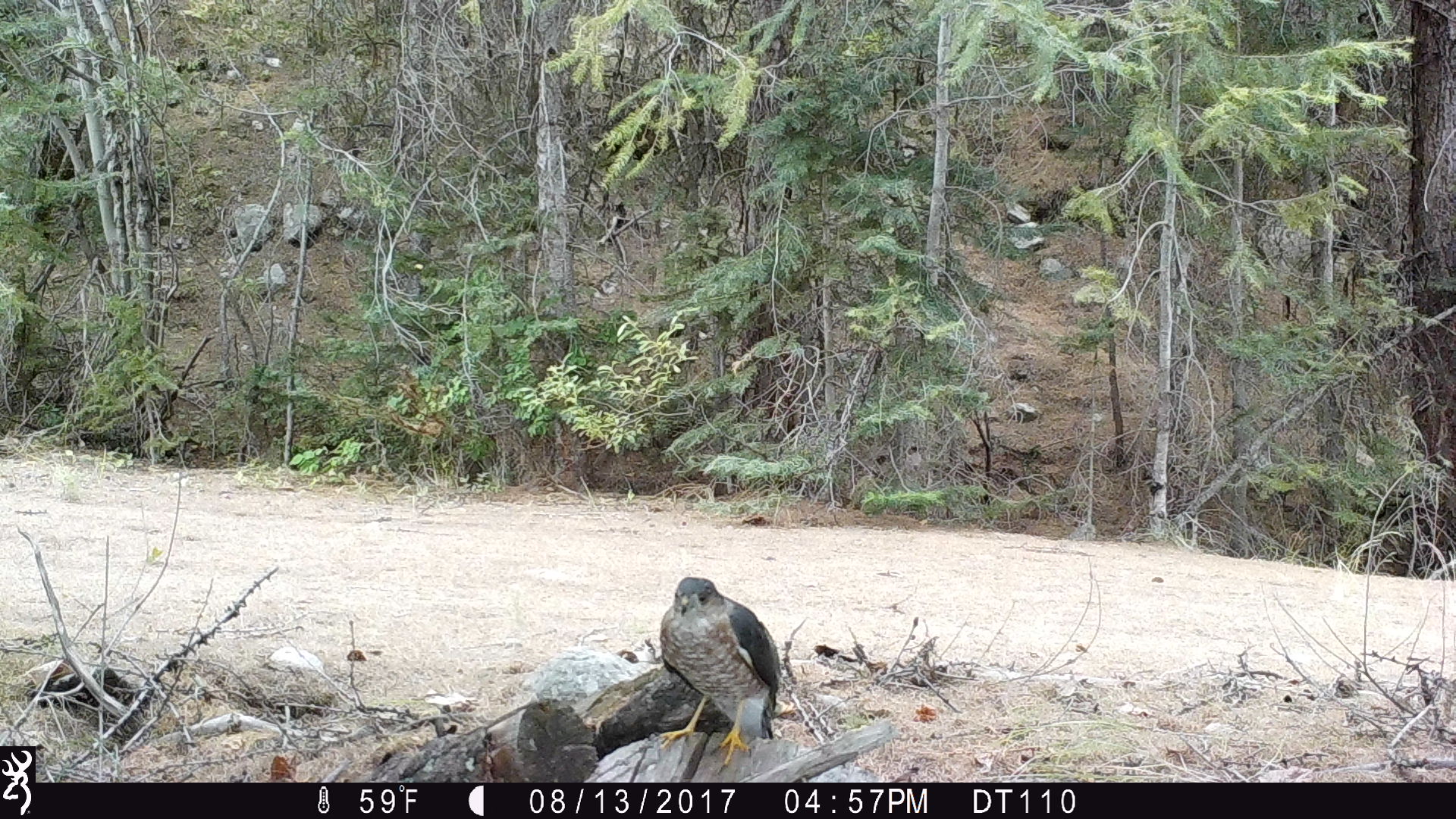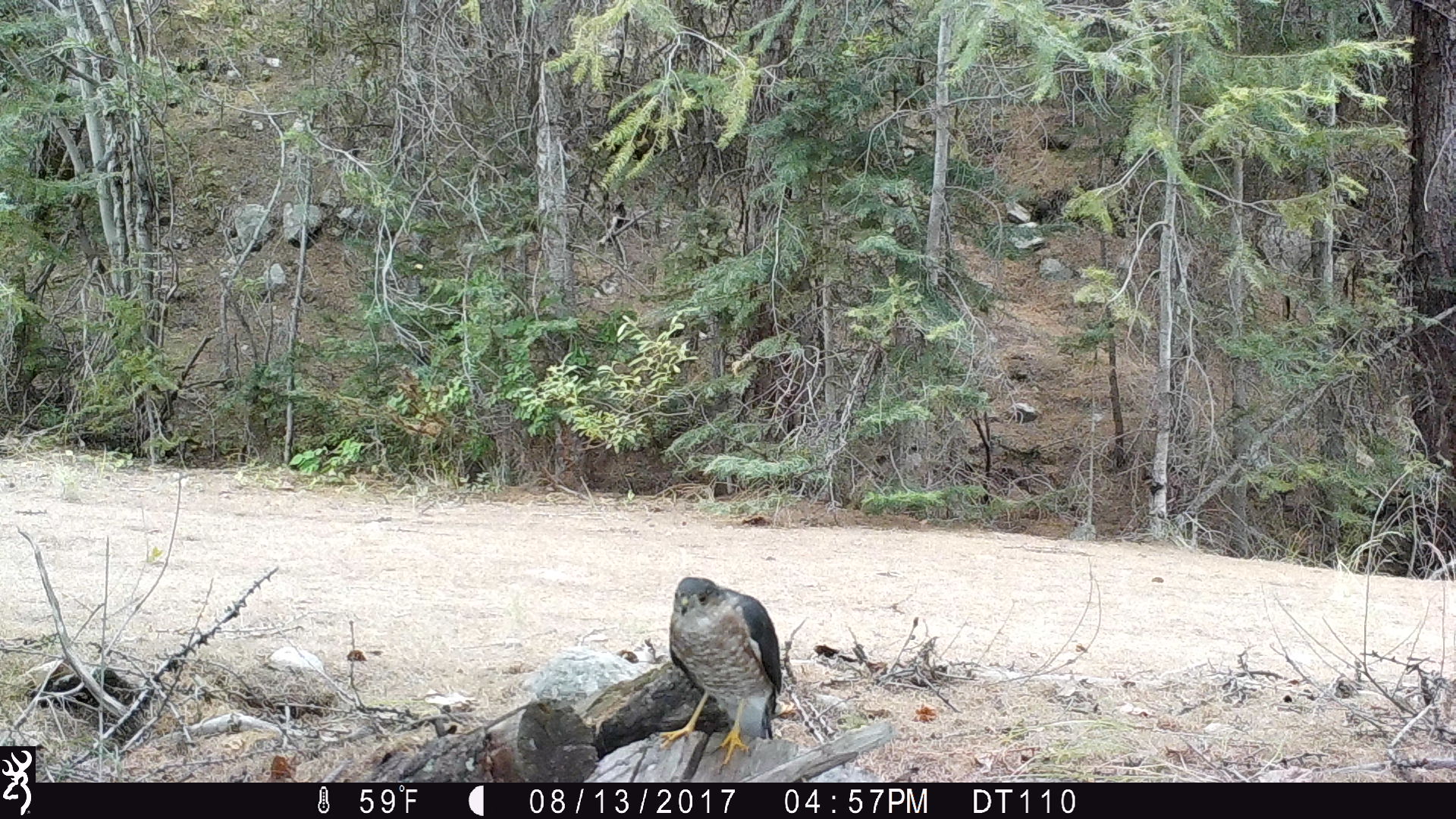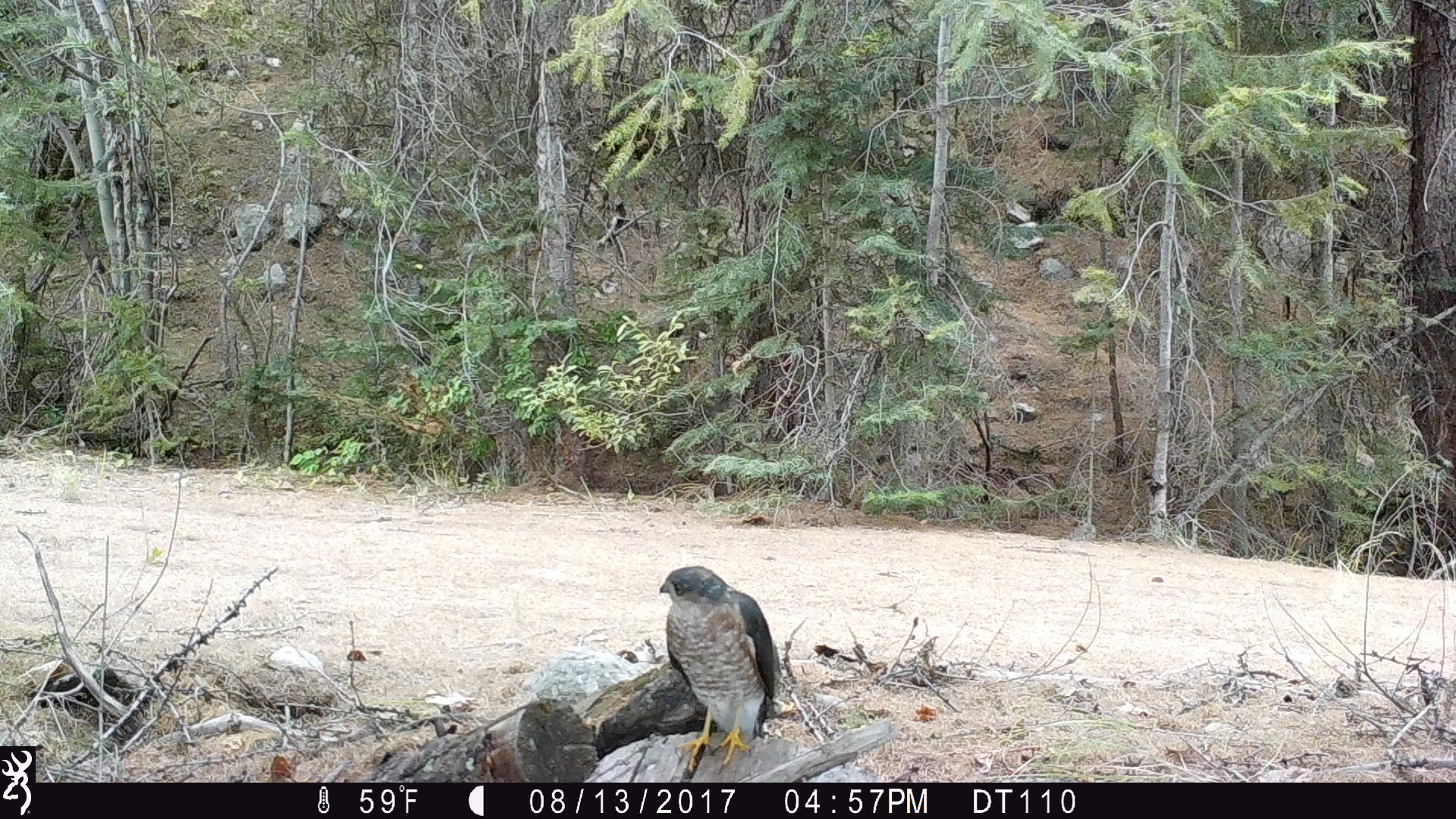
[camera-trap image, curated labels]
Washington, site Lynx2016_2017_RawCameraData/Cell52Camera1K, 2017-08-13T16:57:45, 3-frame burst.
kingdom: Animalia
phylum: Chordata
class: Aves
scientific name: Aves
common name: birds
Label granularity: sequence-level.